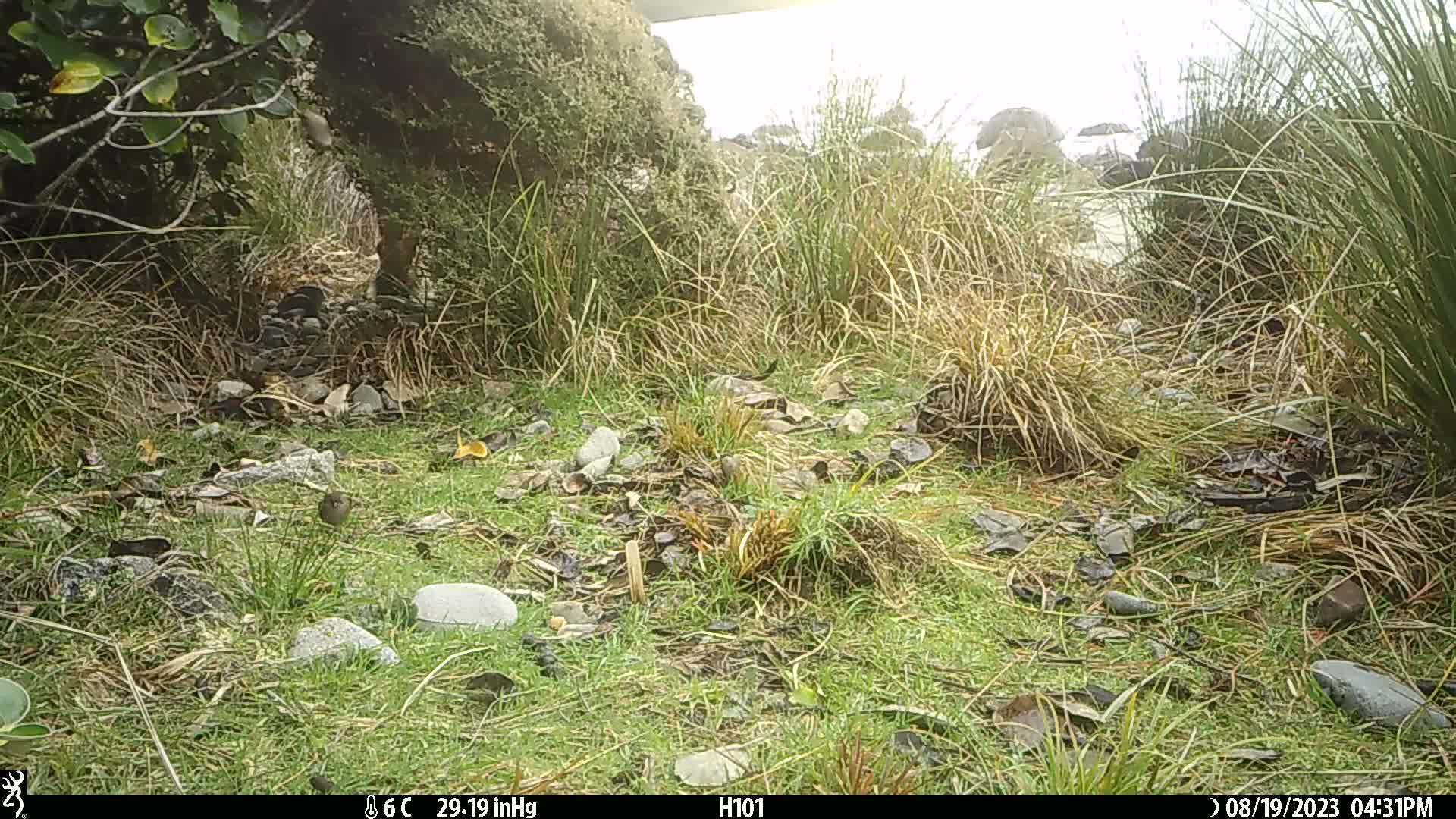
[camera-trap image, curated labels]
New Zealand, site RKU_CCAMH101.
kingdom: Animalia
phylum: Chordata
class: Aves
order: Passeriformes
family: Prunellidae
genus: Prunella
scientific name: Prunella modularis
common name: dunnock